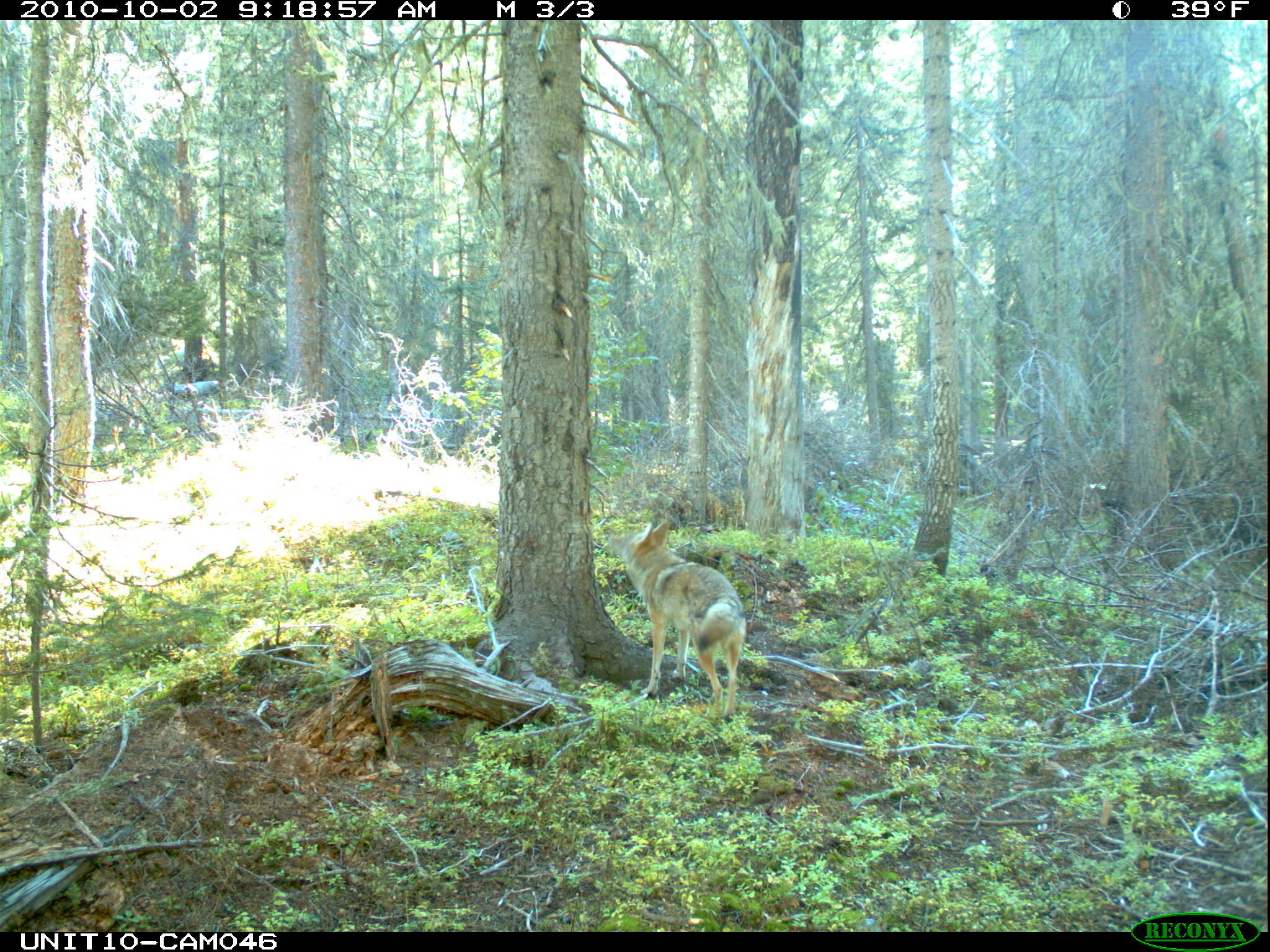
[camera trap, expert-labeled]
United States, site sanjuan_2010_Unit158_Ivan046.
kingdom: Animalia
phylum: Chordata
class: Mammalia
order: Carnivora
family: Canidae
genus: Canis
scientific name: Canis latrans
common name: coyote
Canis latrans (coyote).